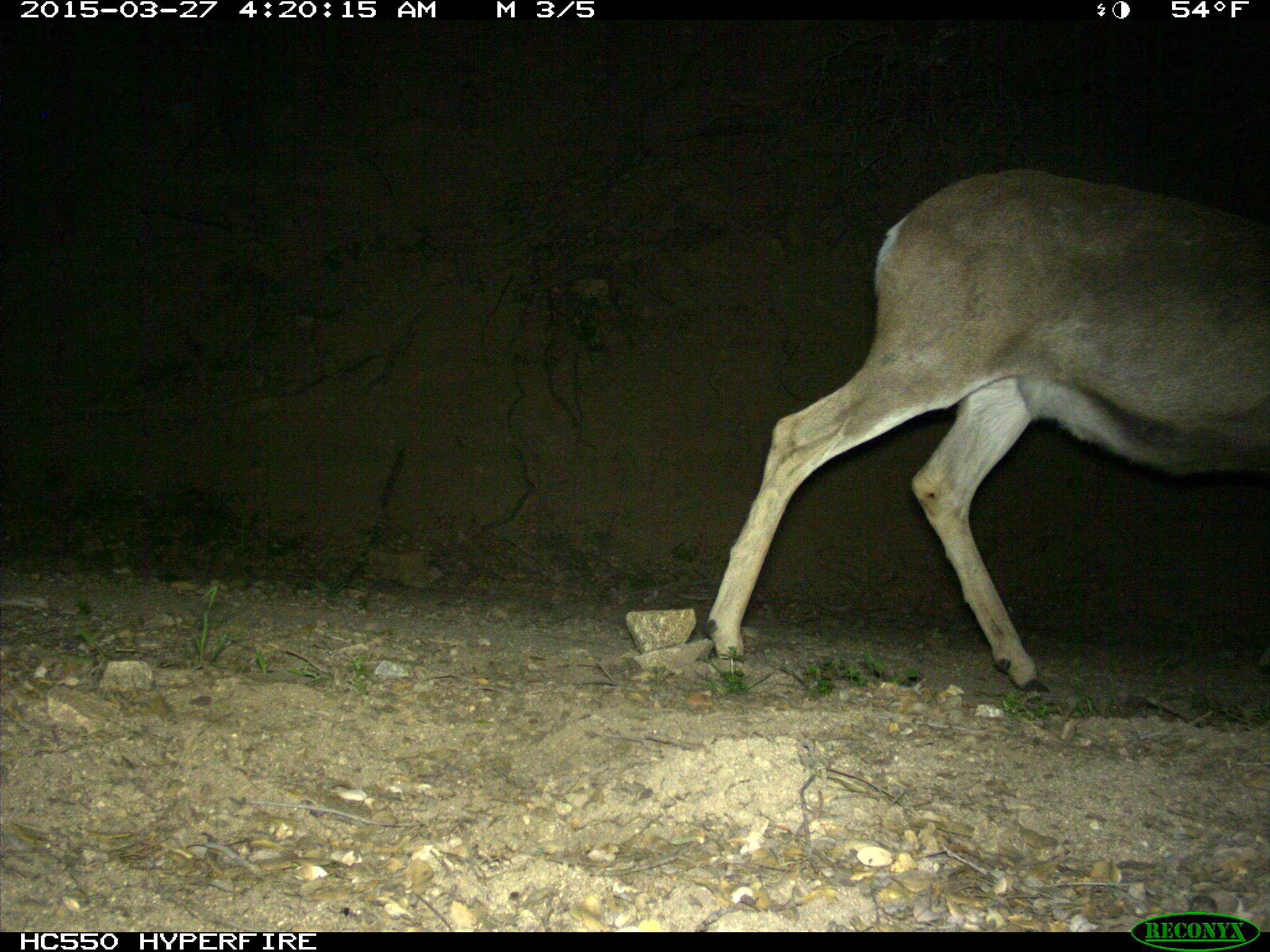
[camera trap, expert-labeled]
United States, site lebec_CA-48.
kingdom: Animalia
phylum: Chordata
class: Mammalia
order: Artiodactyla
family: Cervidae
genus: Odocoileus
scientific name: Odocoileus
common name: deer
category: unidentified deer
Unidentified deer (deer) (Odocoileus).